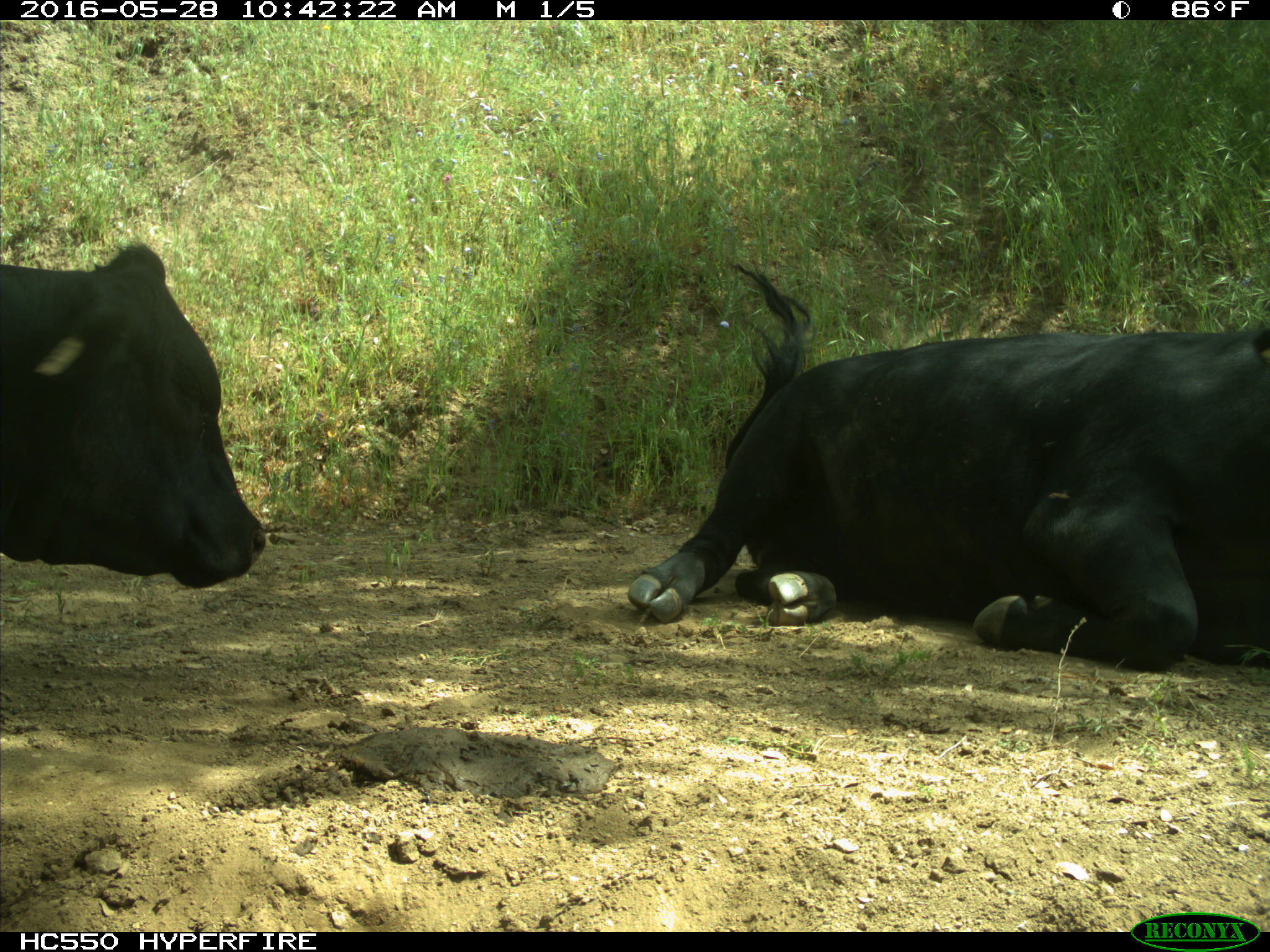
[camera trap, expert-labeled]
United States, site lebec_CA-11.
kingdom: Animalia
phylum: Chordata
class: Mammalia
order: Artiodactyla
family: Bovidae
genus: Bos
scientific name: Bos taurus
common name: domestic cow